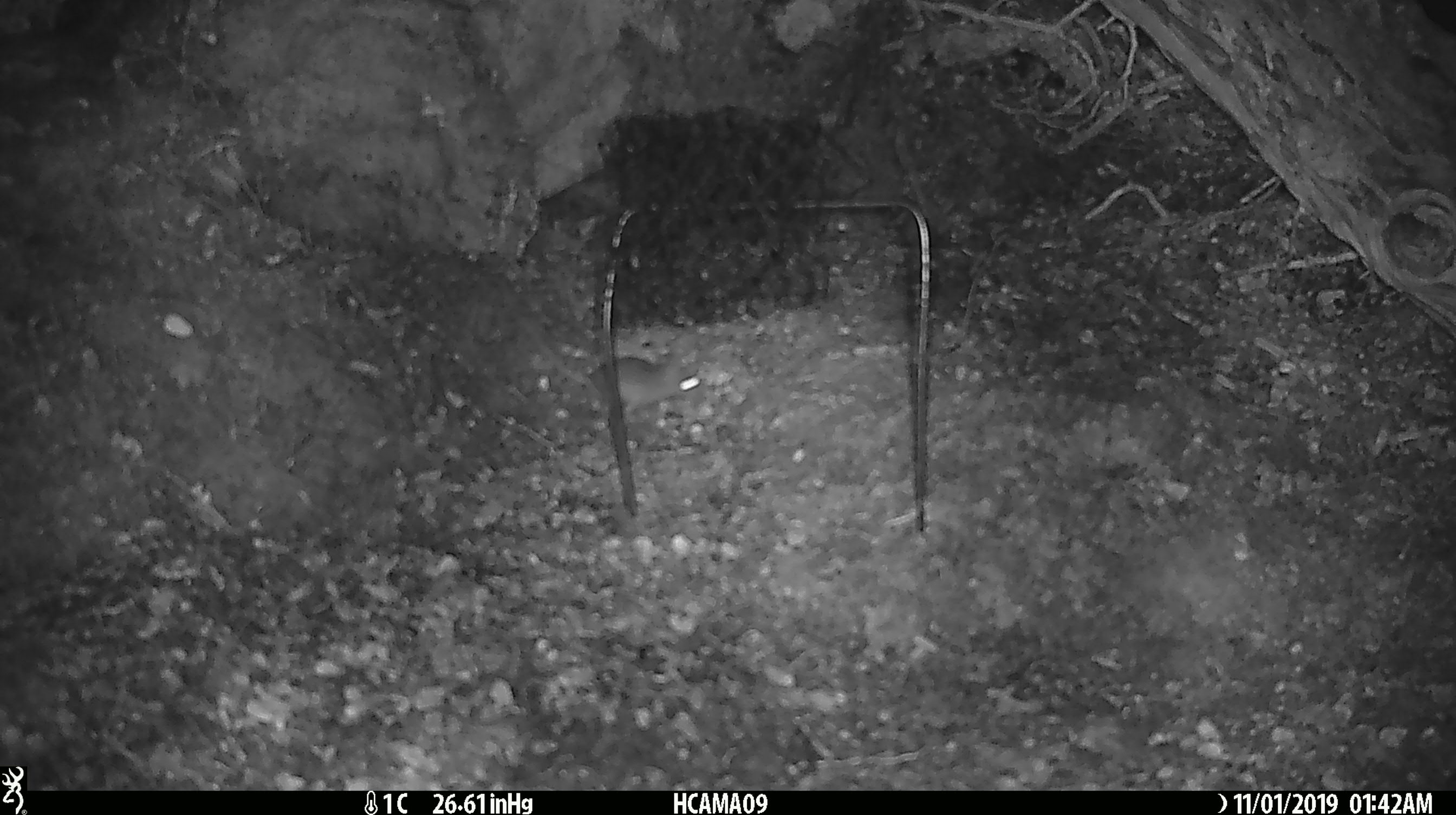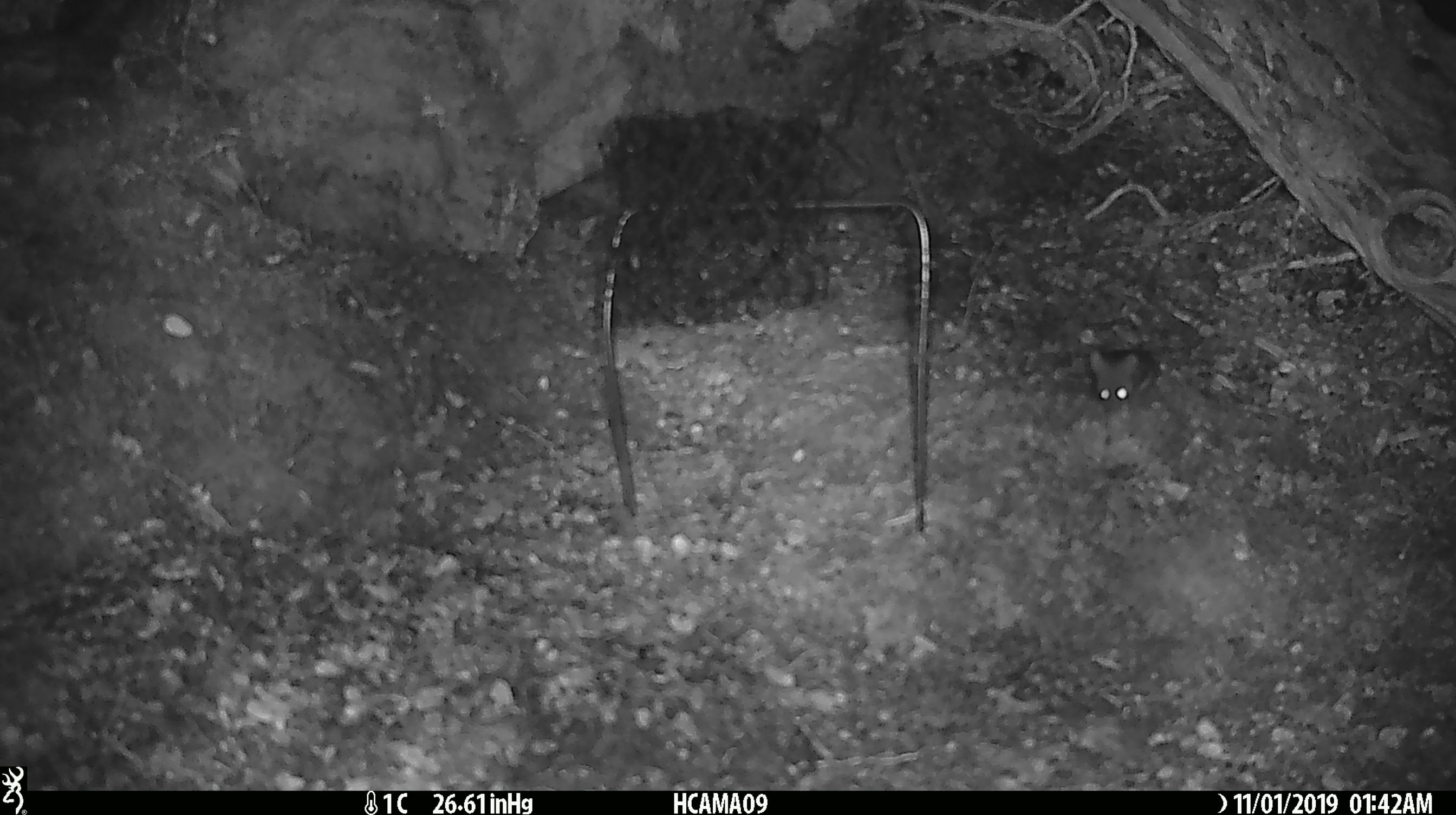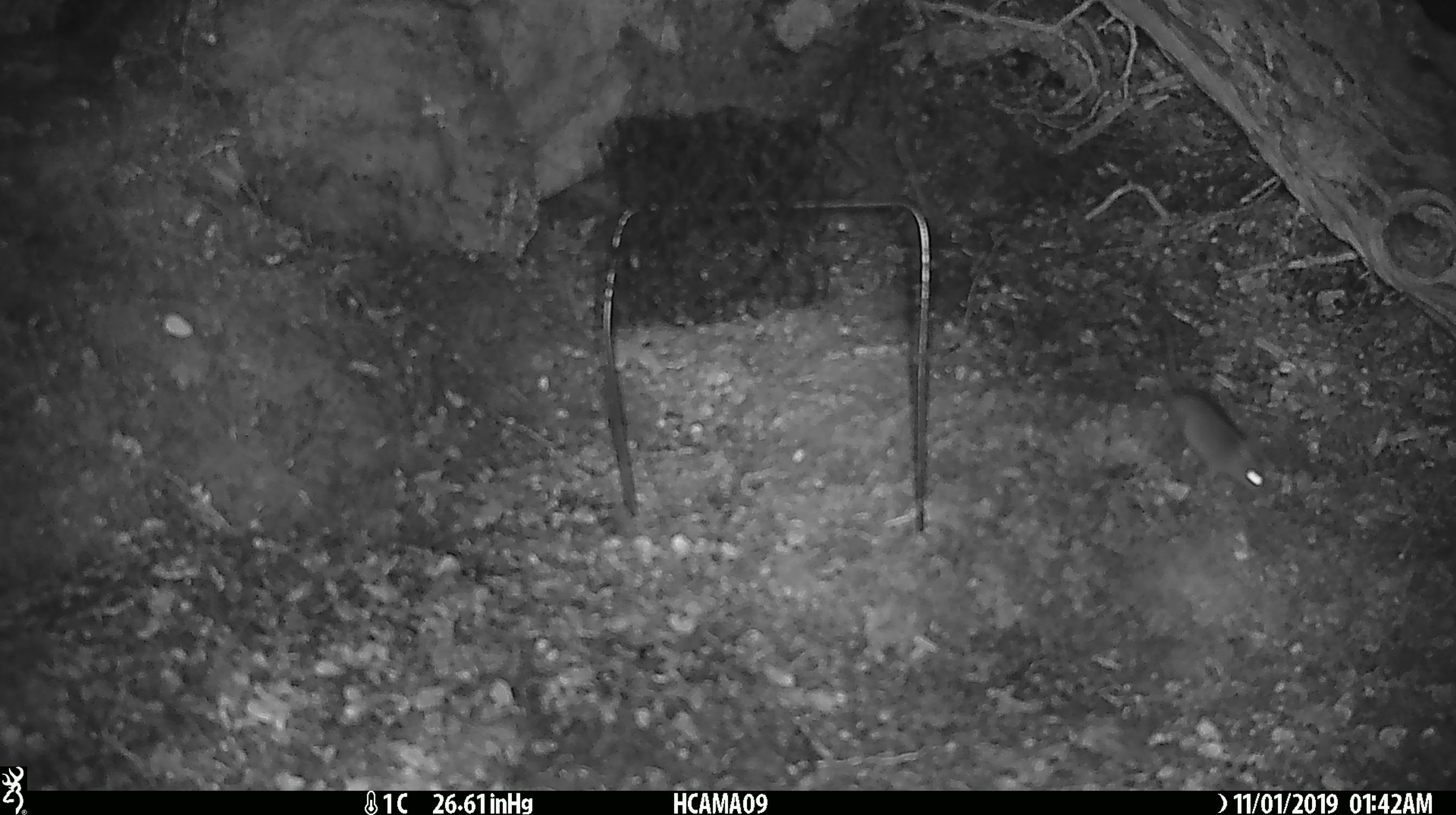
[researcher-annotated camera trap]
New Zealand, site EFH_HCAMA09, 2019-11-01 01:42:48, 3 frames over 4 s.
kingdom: Animalia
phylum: Chordata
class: Mammalia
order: Rodentia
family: Muridae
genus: Mus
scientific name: Mus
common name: mouse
Mouse (Mus).